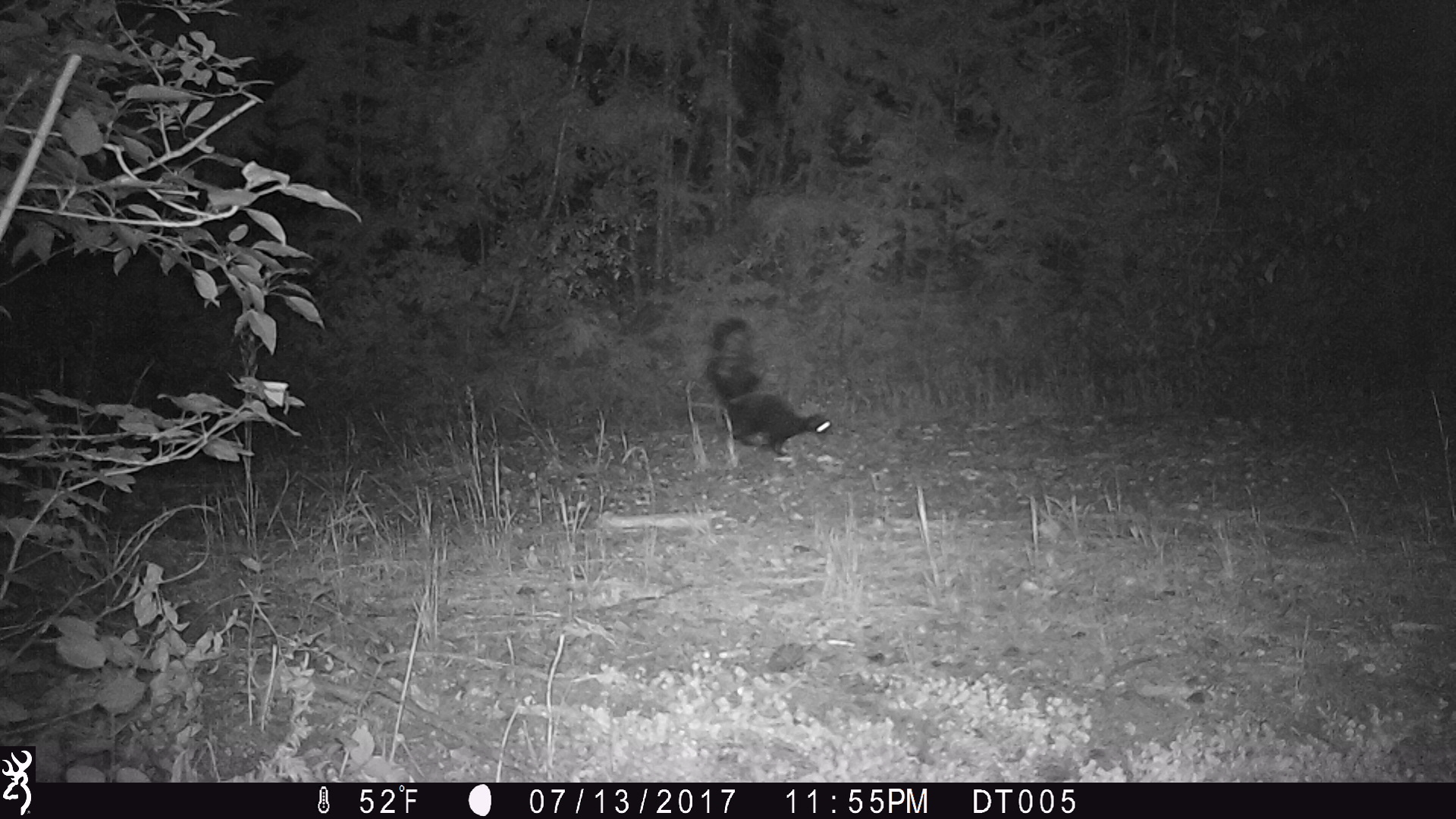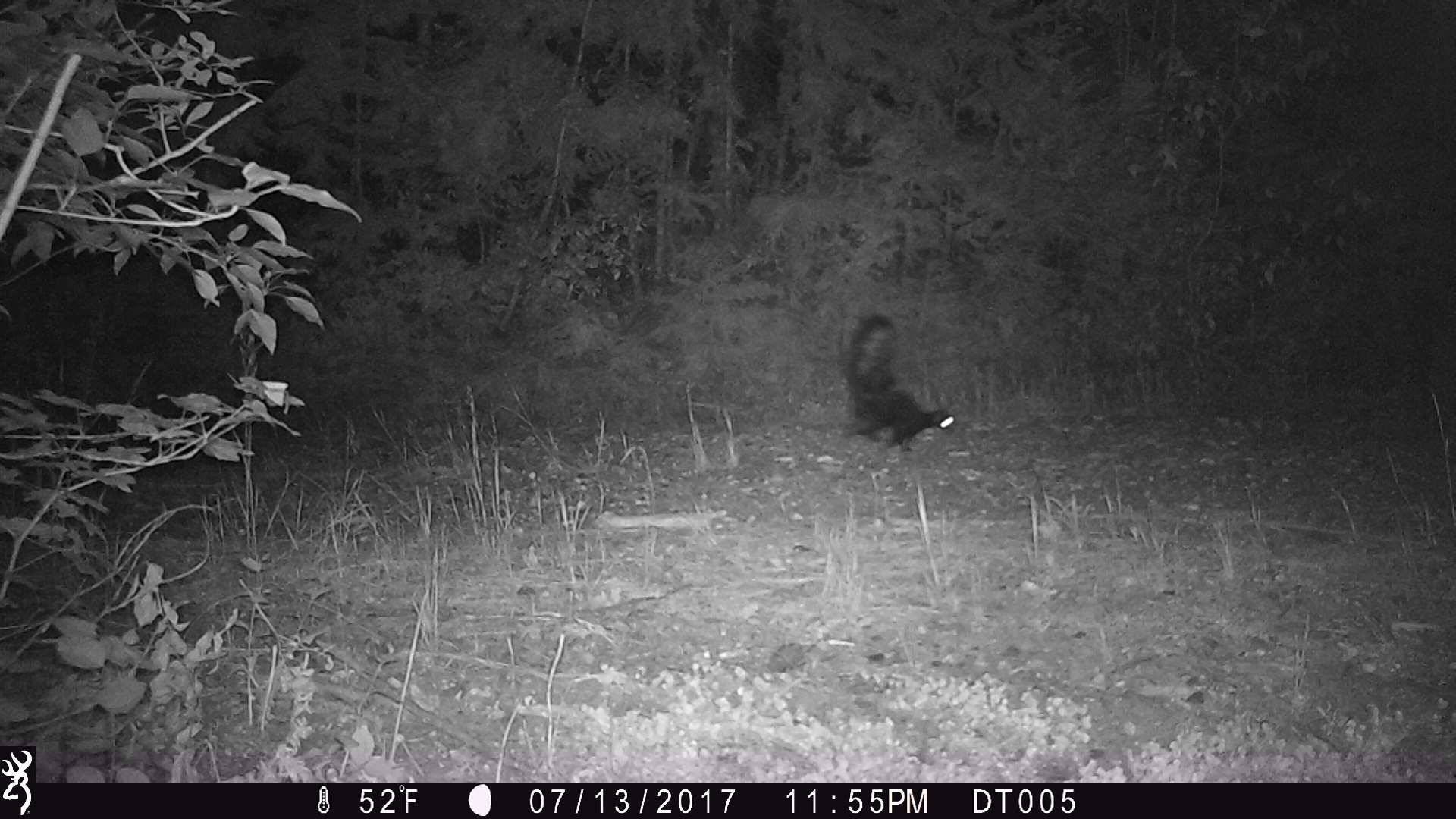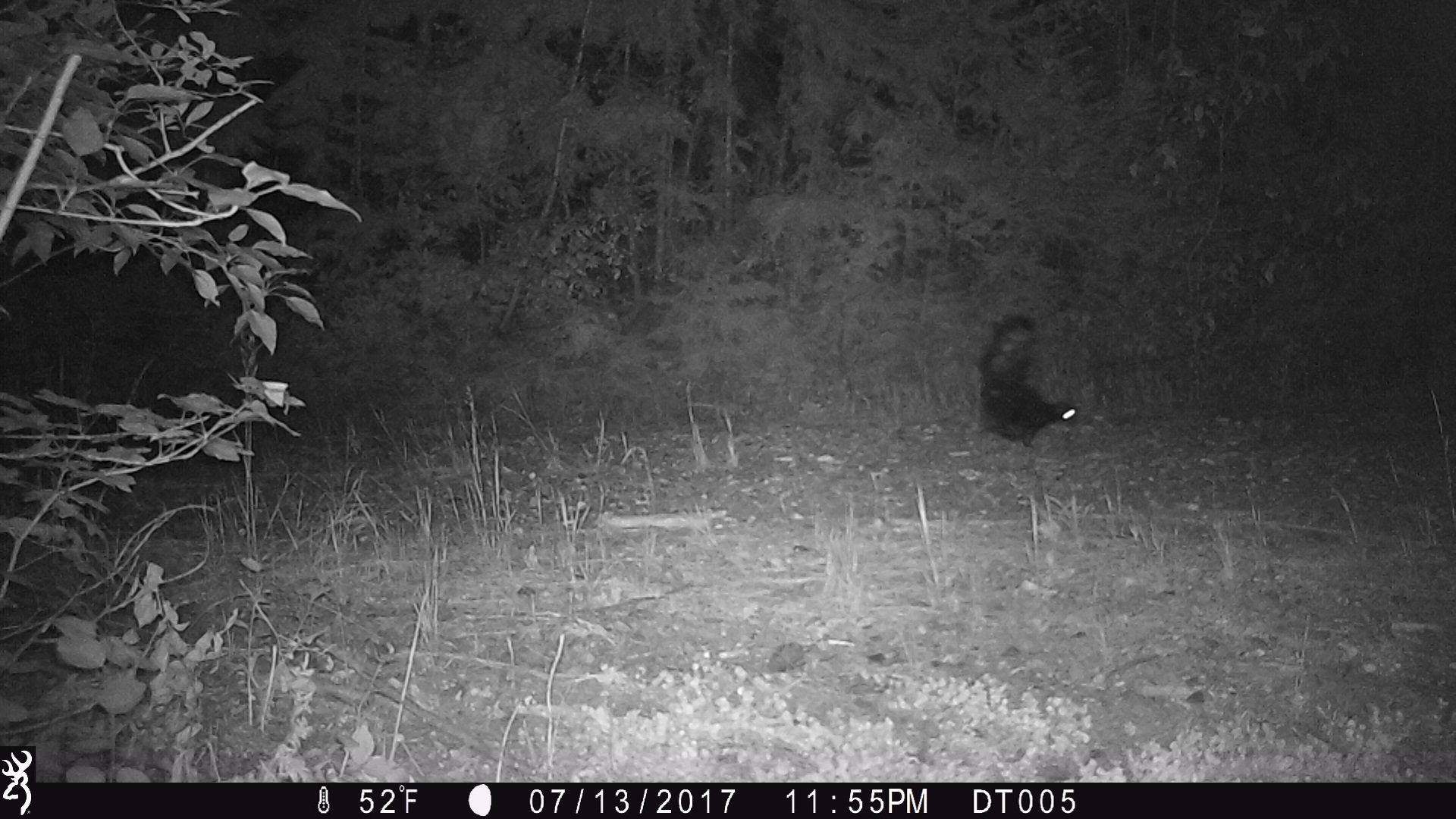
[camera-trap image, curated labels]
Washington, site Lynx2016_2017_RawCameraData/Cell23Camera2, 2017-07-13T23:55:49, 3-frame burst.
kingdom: Animalia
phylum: Chordata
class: Mammalia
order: Carnivora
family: Mephitidae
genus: Mephitis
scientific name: Mephitis mephitis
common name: striped skunk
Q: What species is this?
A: Mephitis mephitis (striped skunk).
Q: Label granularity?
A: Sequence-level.